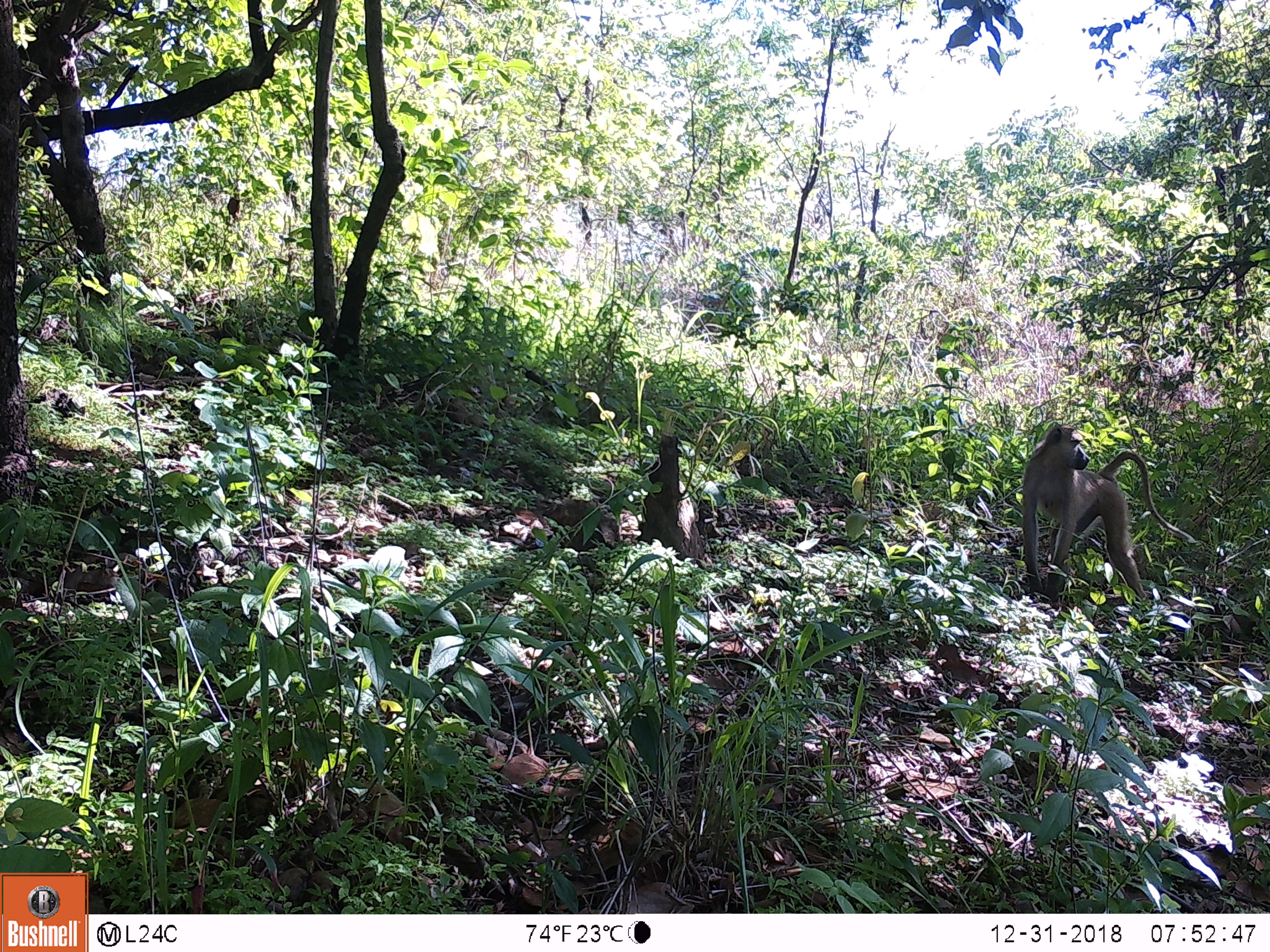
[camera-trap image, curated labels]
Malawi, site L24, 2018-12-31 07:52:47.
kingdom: Animalia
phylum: Chordata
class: Mammalia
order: Primates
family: Cercopithecidae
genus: Papio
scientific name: Papio cynocephalus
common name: yellow baboon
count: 1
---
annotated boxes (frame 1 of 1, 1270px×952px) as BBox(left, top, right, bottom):
yellow baboon: BBox(1002, 411, 1201, 614)